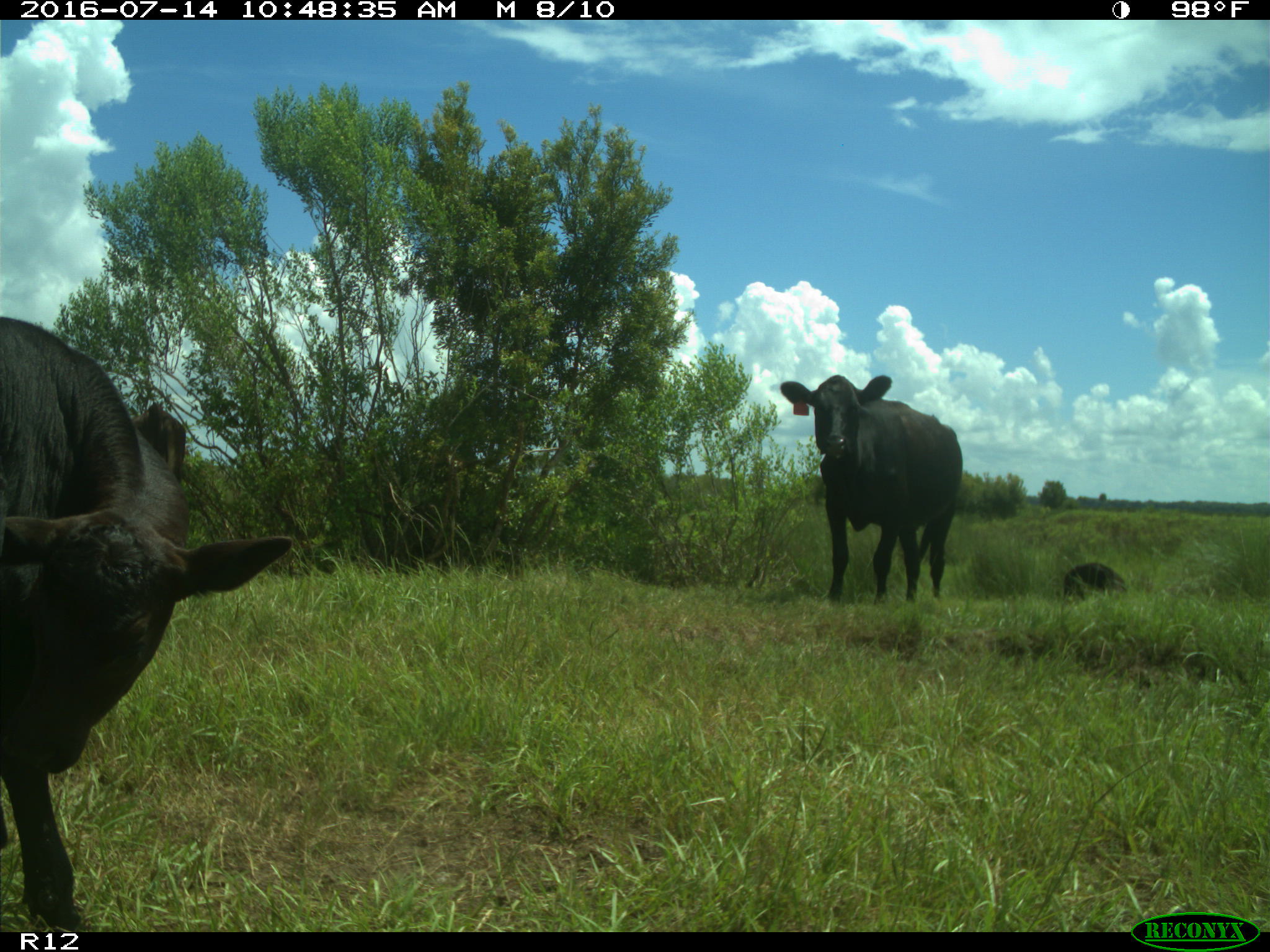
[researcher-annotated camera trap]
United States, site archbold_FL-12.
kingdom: Animalia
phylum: Chordata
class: Mammalia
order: Artiodactyla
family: Bovidae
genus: Bos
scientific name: Bos taurus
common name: domestic cow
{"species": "Bos taurus (domestic cow)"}